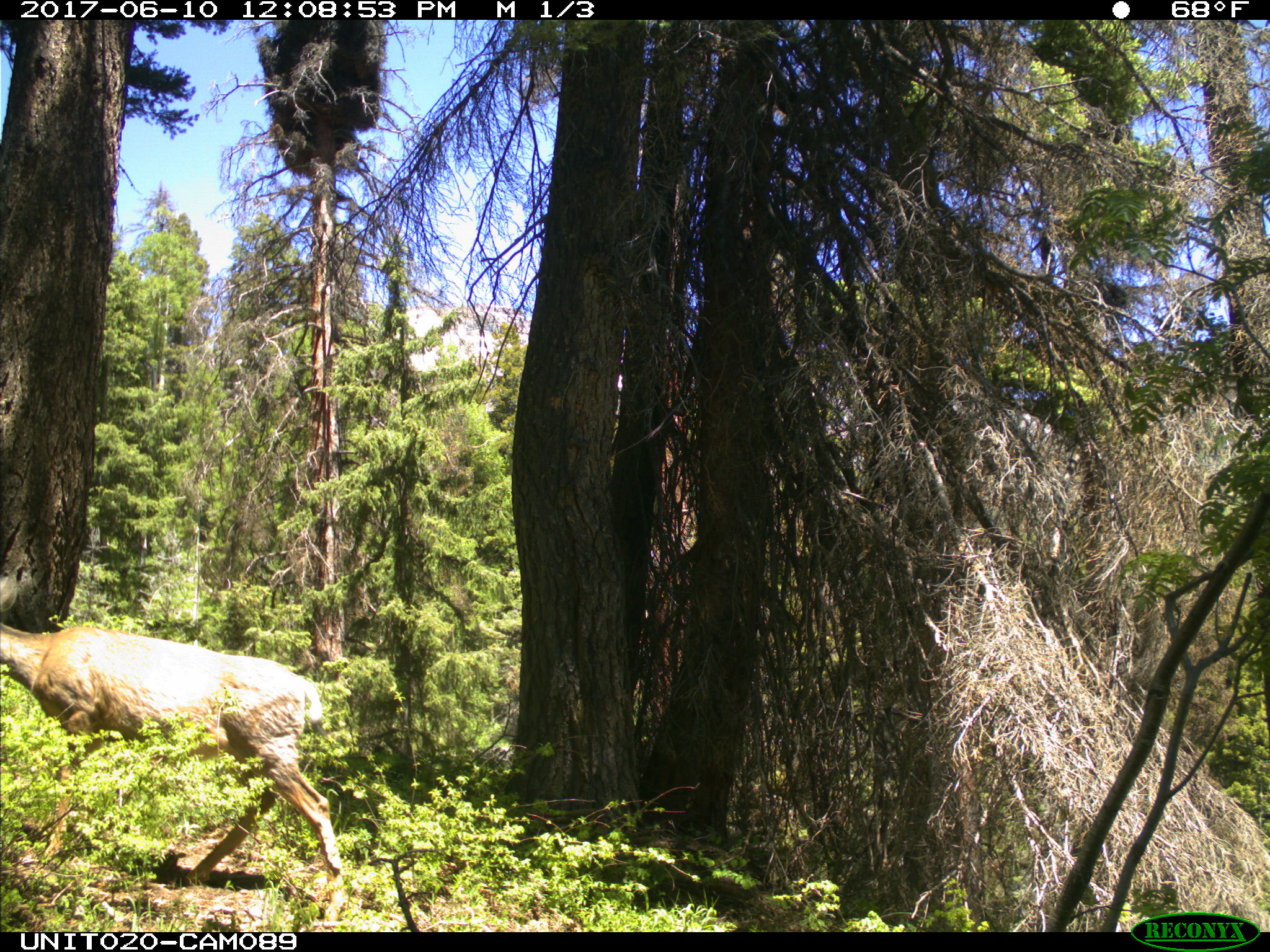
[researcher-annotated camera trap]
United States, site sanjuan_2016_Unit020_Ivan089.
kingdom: Animalia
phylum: Chordata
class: Mammalia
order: Artiodactyla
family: Cervidae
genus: Odocoileus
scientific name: Odocoileus hemionus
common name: mule deer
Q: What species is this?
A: Odocoileus hemionus (mule deer).